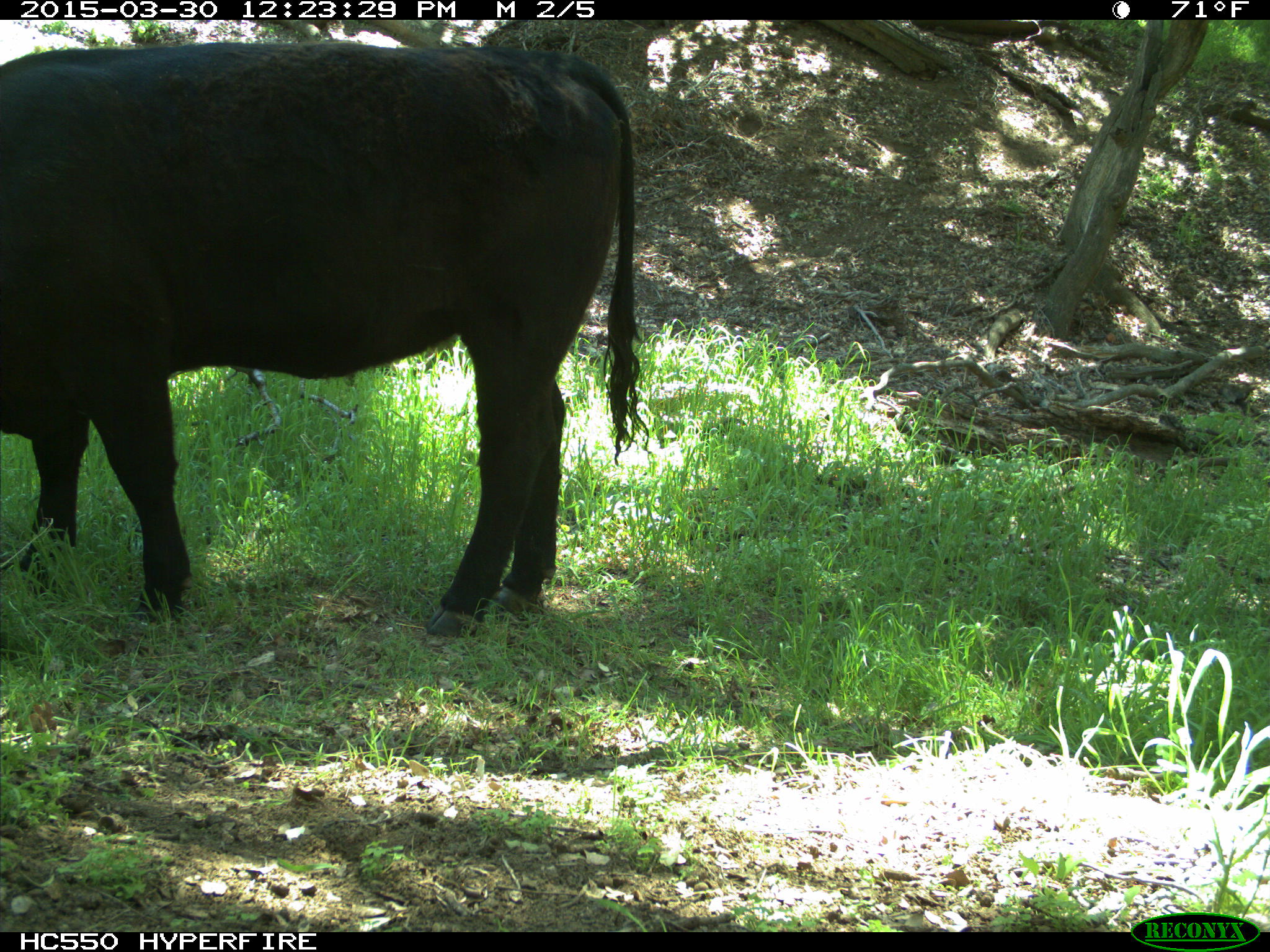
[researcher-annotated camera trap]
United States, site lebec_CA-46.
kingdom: Animalia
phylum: Chordata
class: Mammalia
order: Artiodactyla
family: Bovidae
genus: Bos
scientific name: Bos taurus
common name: domestic cow